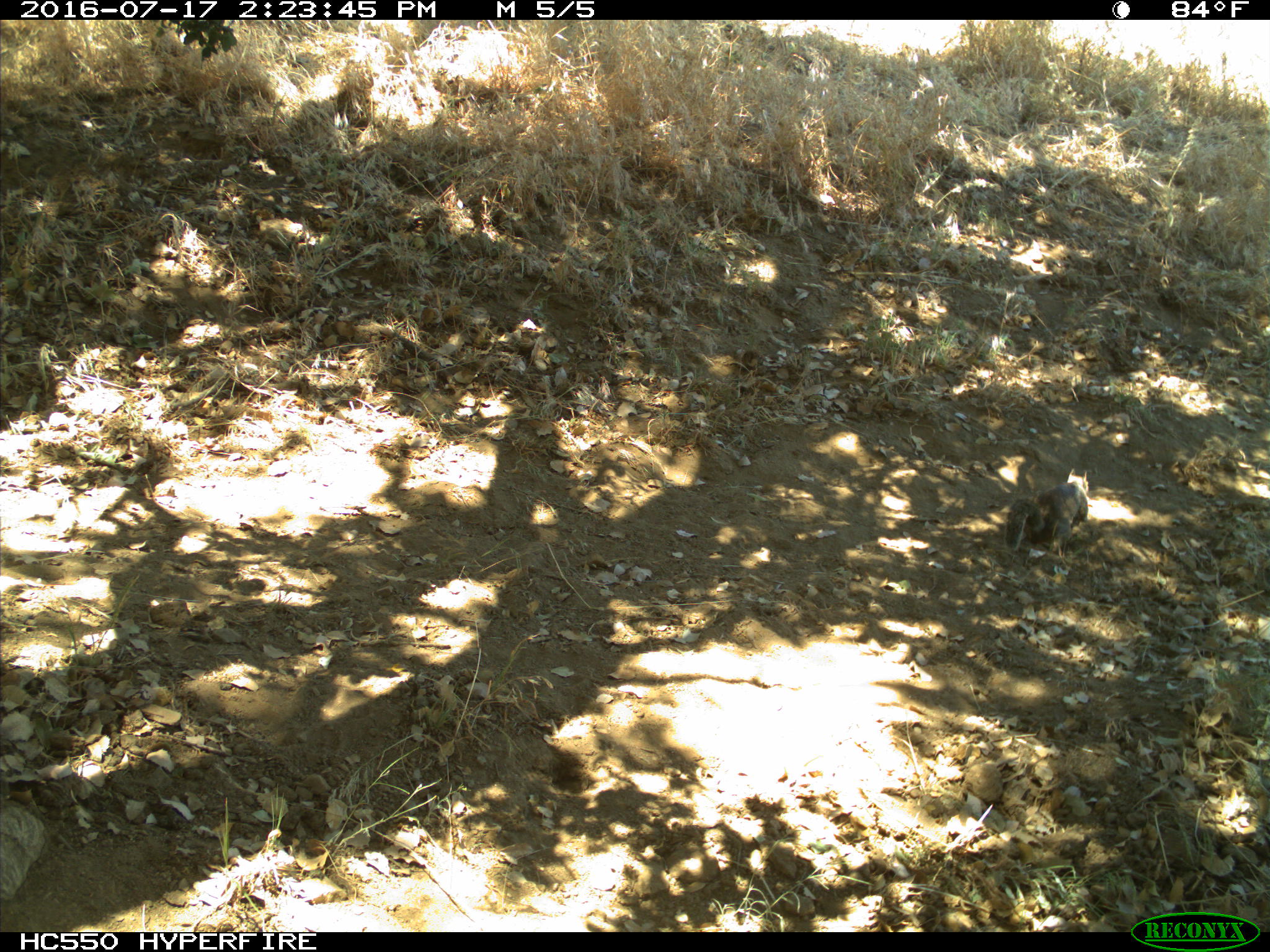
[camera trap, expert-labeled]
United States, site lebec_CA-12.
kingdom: Animalia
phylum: Chordata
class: Mammalia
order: Rodentia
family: Sciuridae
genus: Otospermophilus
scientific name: Otospermophilus beecheyi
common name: california ground squirrel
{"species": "Otospermophilus beecheyi (california ground squirrel)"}